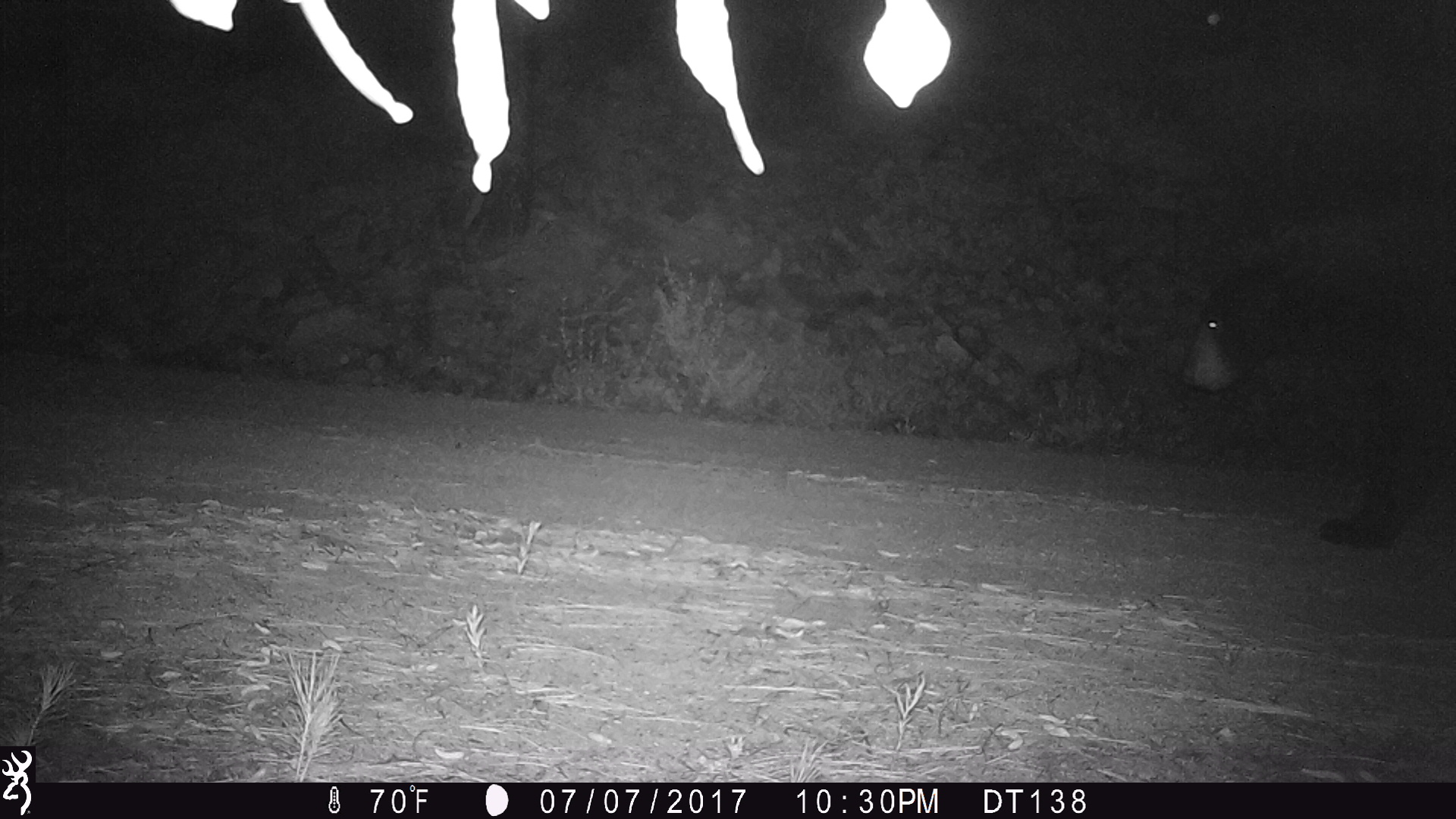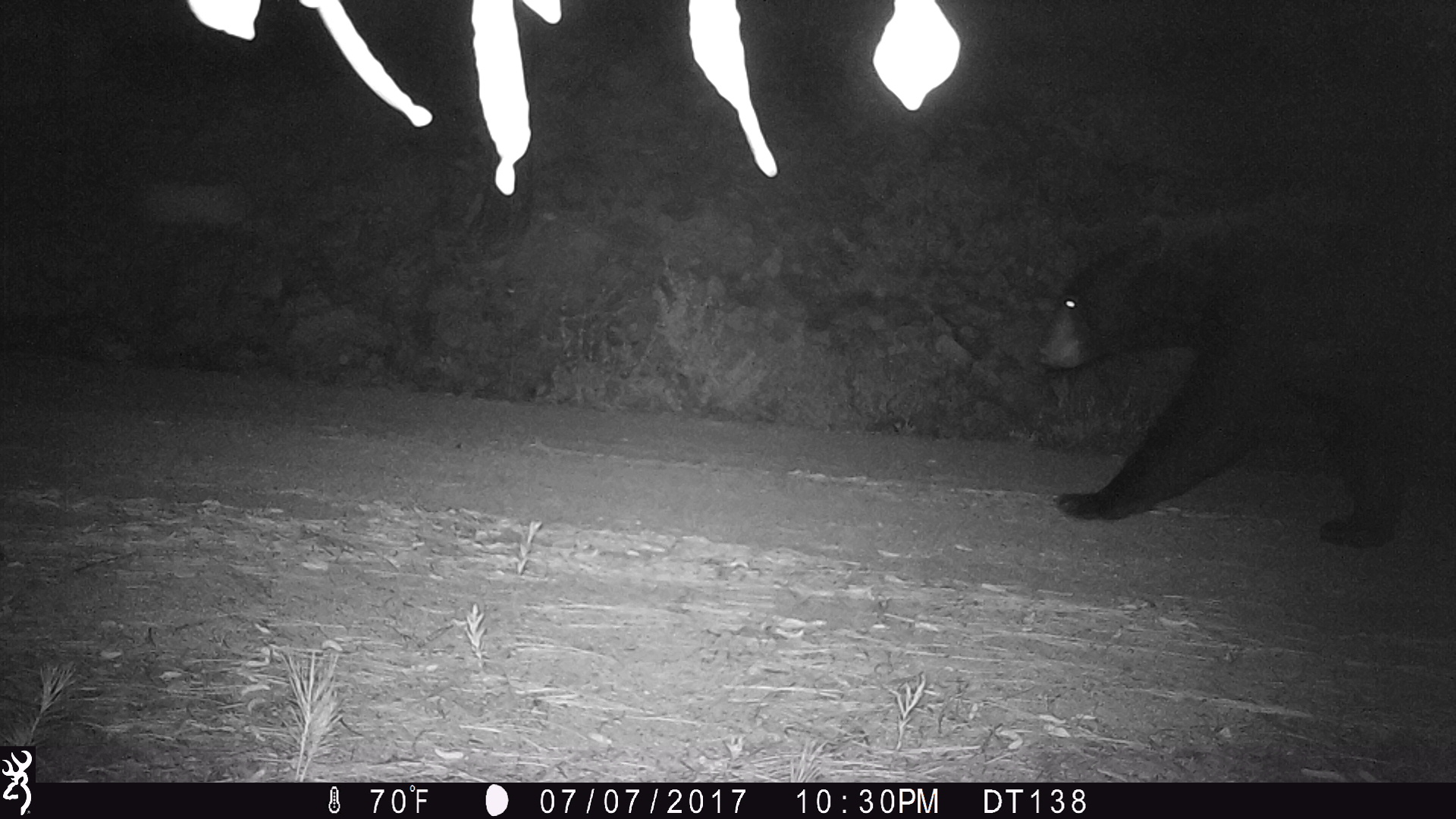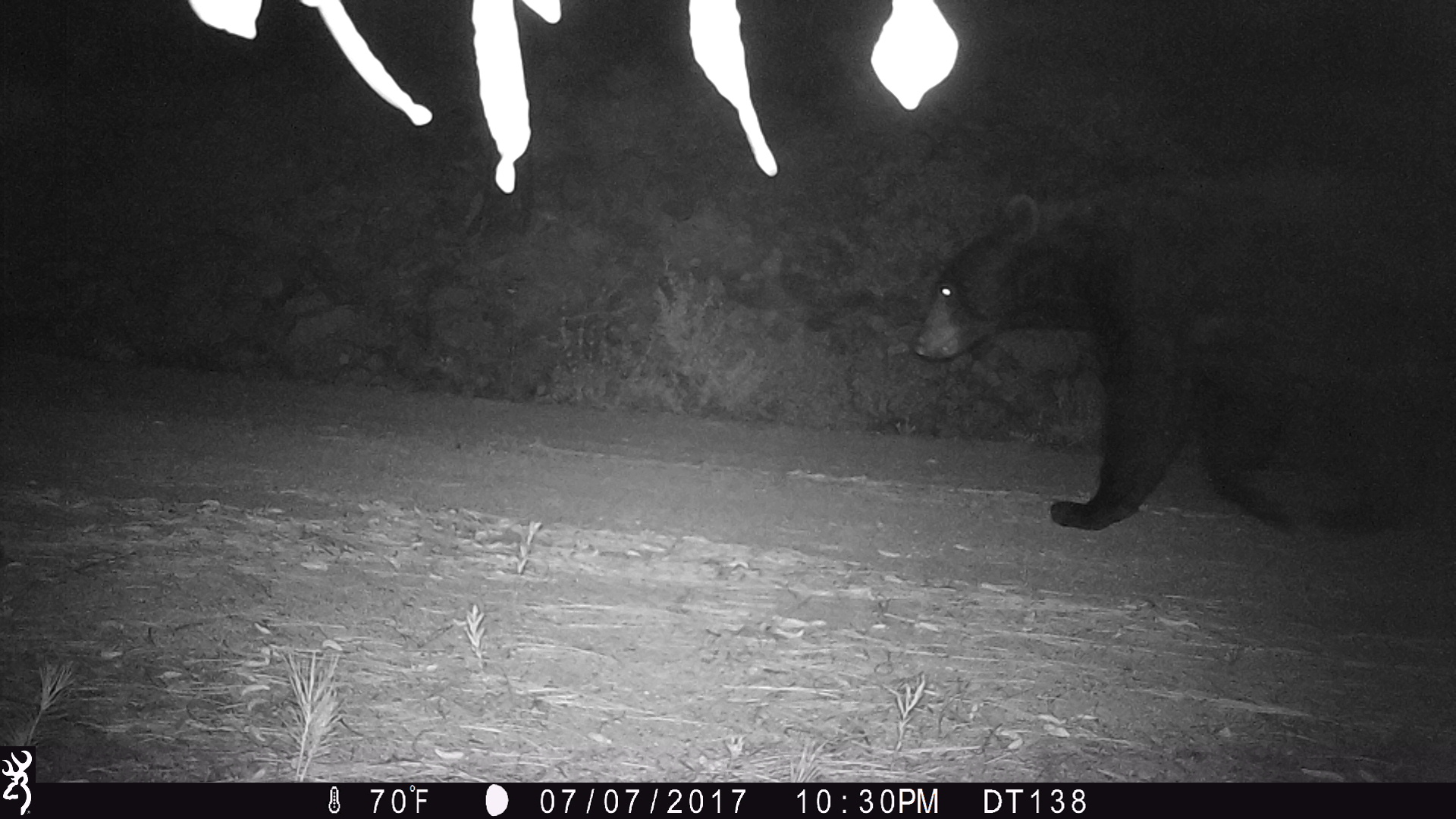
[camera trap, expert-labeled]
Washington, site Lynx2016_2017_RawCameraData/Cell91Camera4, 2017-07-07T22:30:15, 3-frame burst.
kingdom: Animalia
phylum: Chordata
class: Mammalia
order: Carnivora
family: Ursidae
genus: Ursus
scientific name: Ursus americanus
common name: american black bear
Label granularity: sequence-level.